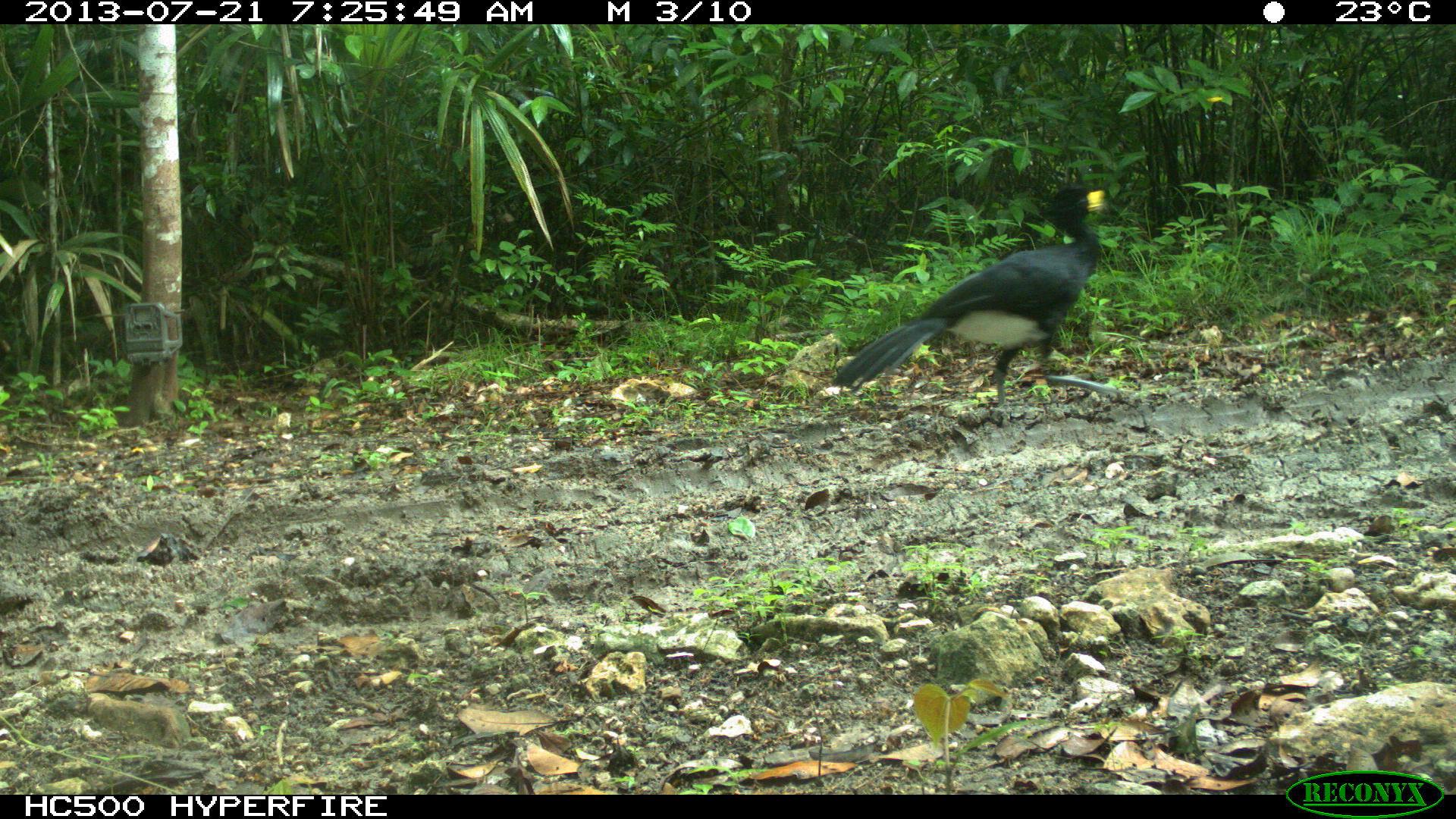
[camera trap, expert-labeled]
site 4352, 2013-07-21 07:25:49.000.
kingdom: Animalia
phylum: Chordata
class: Aves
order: Galliformes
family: Cracidae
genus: Crax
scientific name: Crax rubra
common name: great curassow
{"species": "Crax rubra (great curassow)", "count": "1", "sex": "male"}